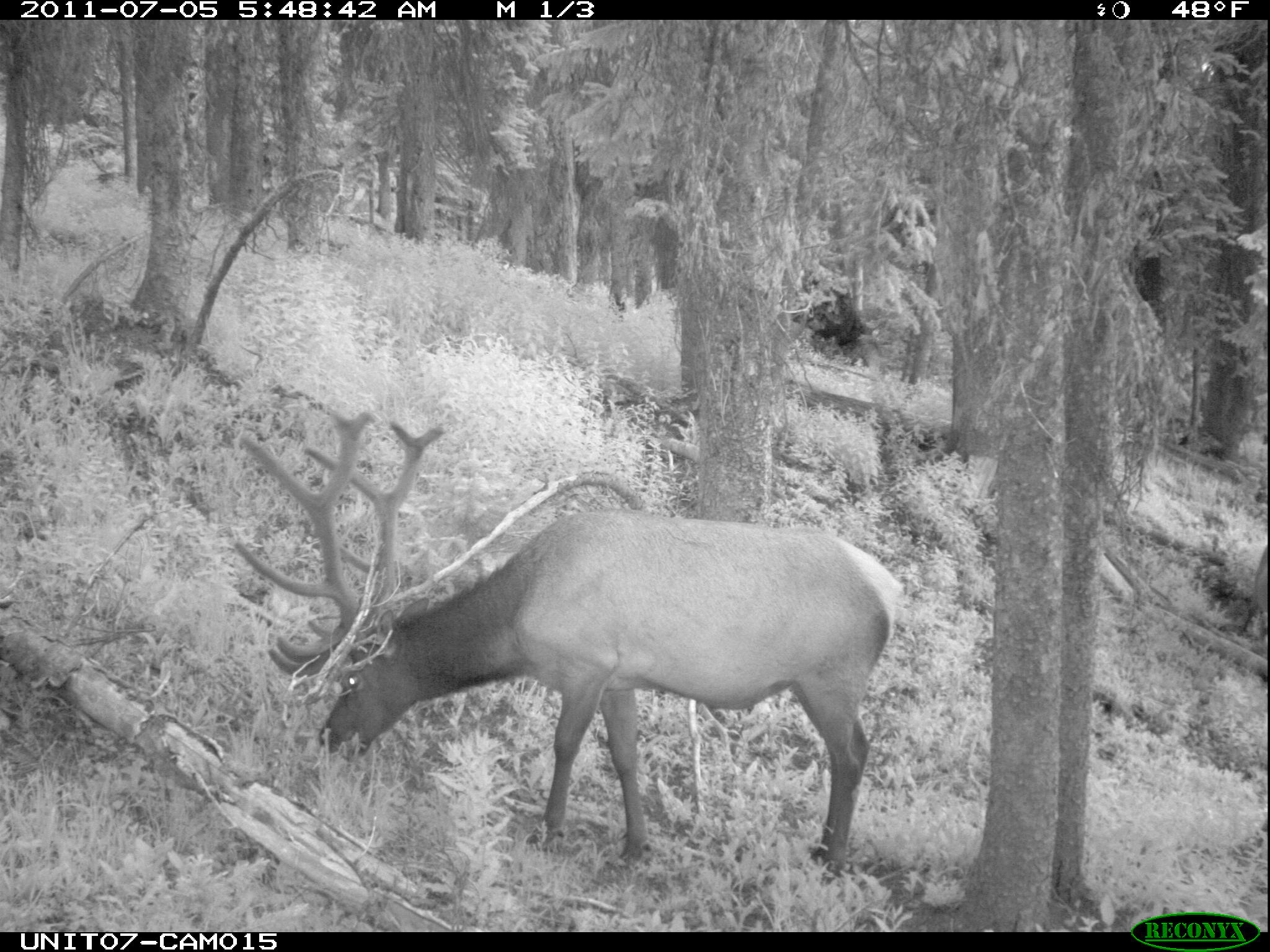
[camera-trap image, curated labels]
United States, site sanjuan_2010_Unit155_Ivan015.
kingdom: Animalia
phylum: Chordata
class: Mammalia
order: Artiodactyla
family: Cervidae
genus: Cervus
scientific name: Cervus elaphus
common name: red deer